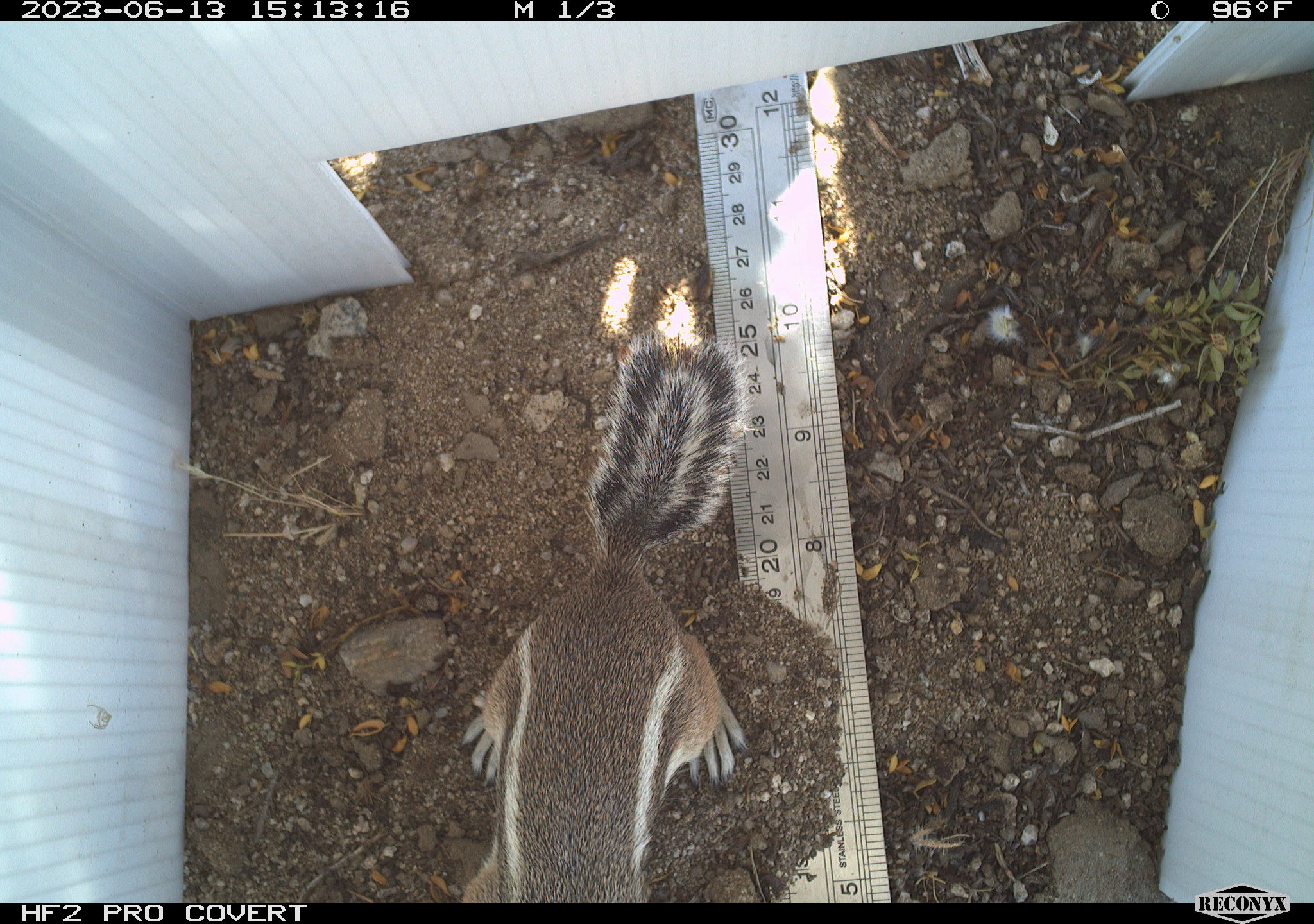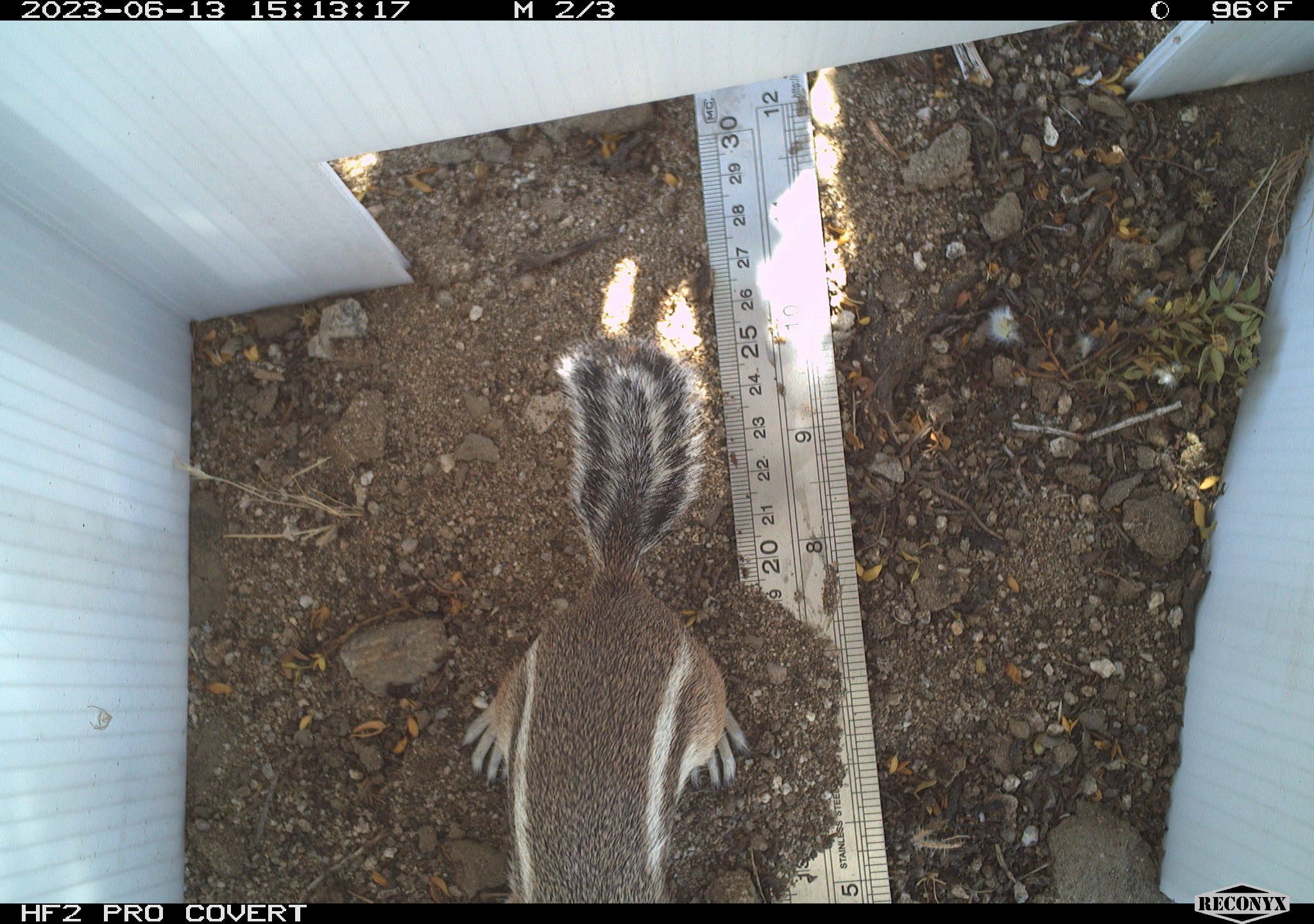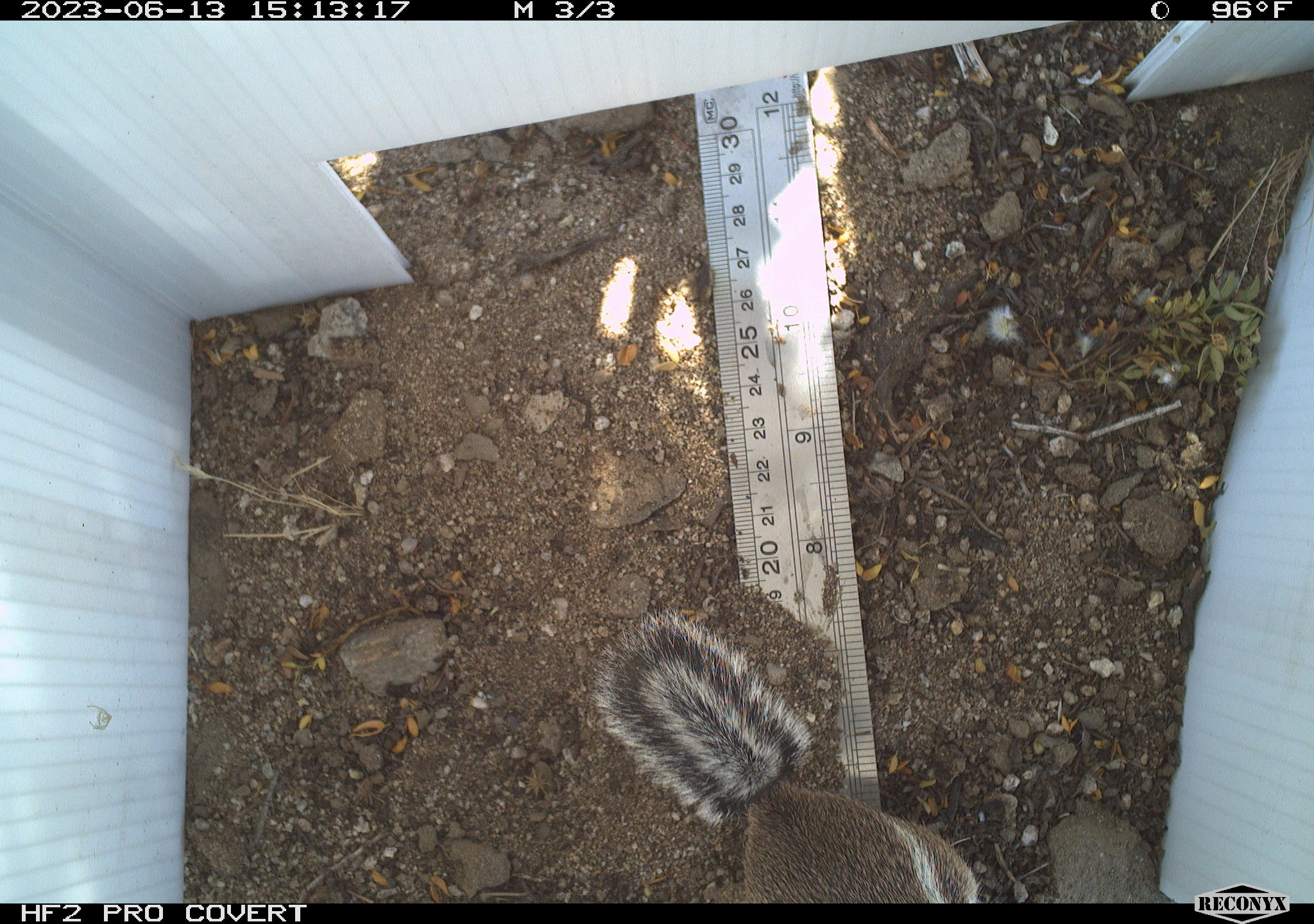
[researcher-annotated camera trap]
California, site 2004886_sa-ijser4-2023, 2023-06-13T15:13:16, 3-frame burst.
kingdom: Animalia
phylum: Chordata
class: Mammalia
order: Rodentia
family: Sciuridae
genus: Ammospermophilus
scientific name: Ammospermophilus leucurus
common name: white-tailed antelope squirrel